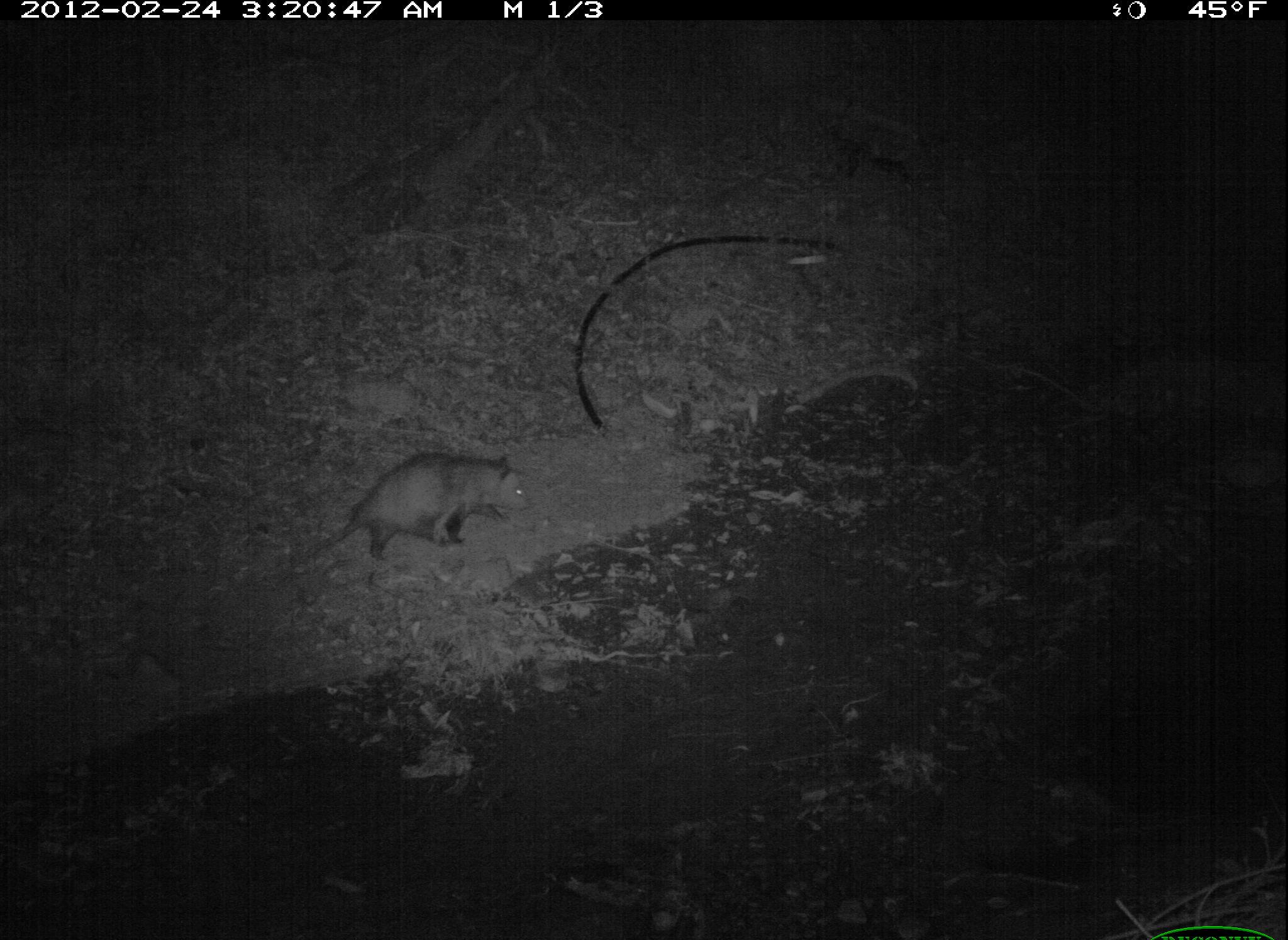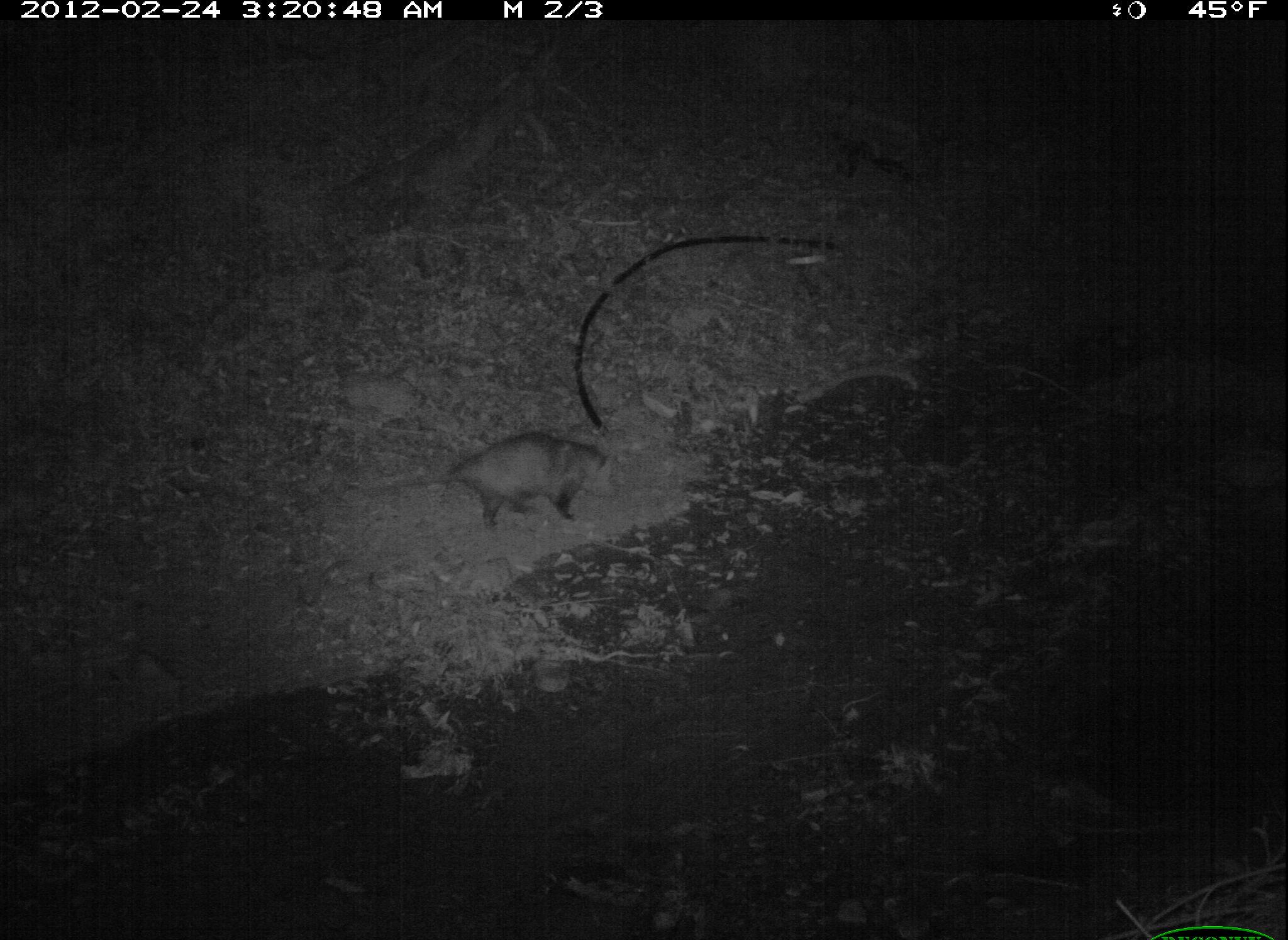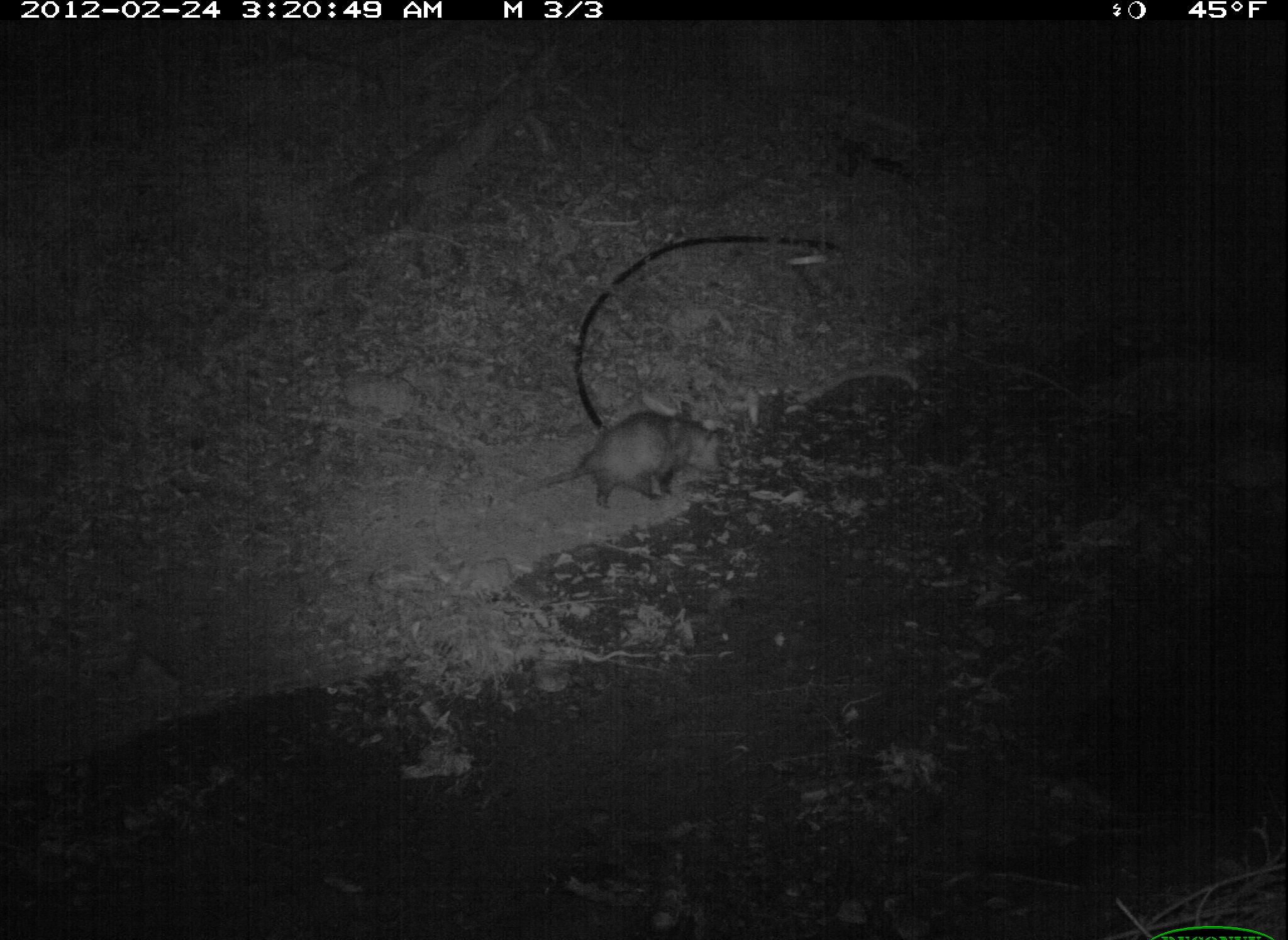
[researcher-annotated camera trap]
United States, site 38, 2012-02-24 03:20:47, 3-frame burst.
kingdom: Animalia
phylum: Chordata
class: Mammalia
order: Didelphimorphia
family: Didelphidae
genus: Didelphis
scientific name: Didelphis virginiana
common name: virginia opossum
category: opossum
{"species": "opossum (virginia opossum) (Didelphis virginiana)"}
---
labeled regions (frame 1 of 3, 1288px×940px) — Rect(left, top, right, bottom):
opossum: Rect(299, 449, 536, 570)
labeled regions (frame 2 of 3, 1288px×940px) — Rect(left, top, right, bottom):
opossum: Rect(349, 424, 613, 535)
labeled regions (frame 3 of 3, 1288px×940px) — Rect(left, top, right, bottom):
opossum: Rect(504, 401, 752, 528)